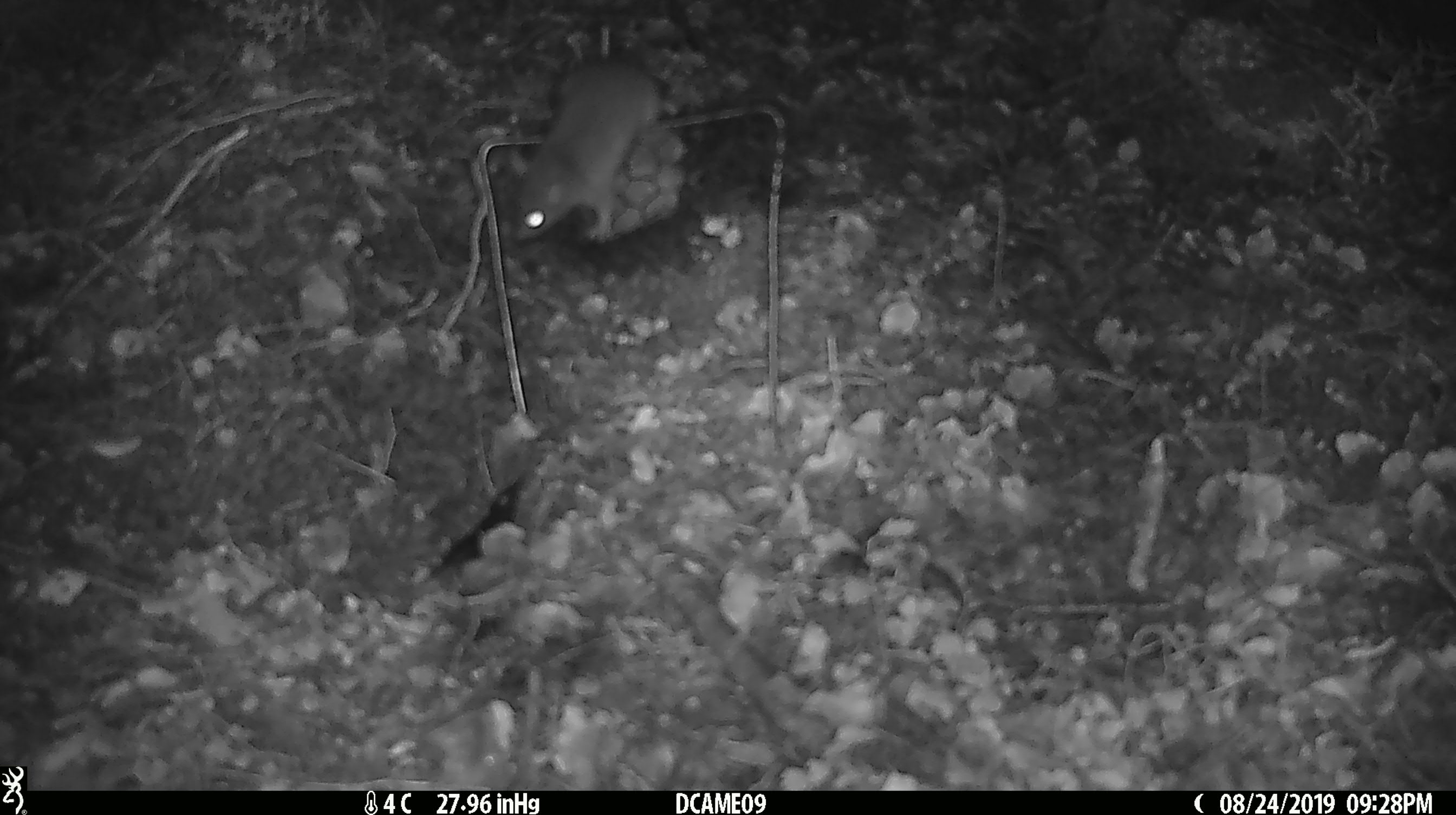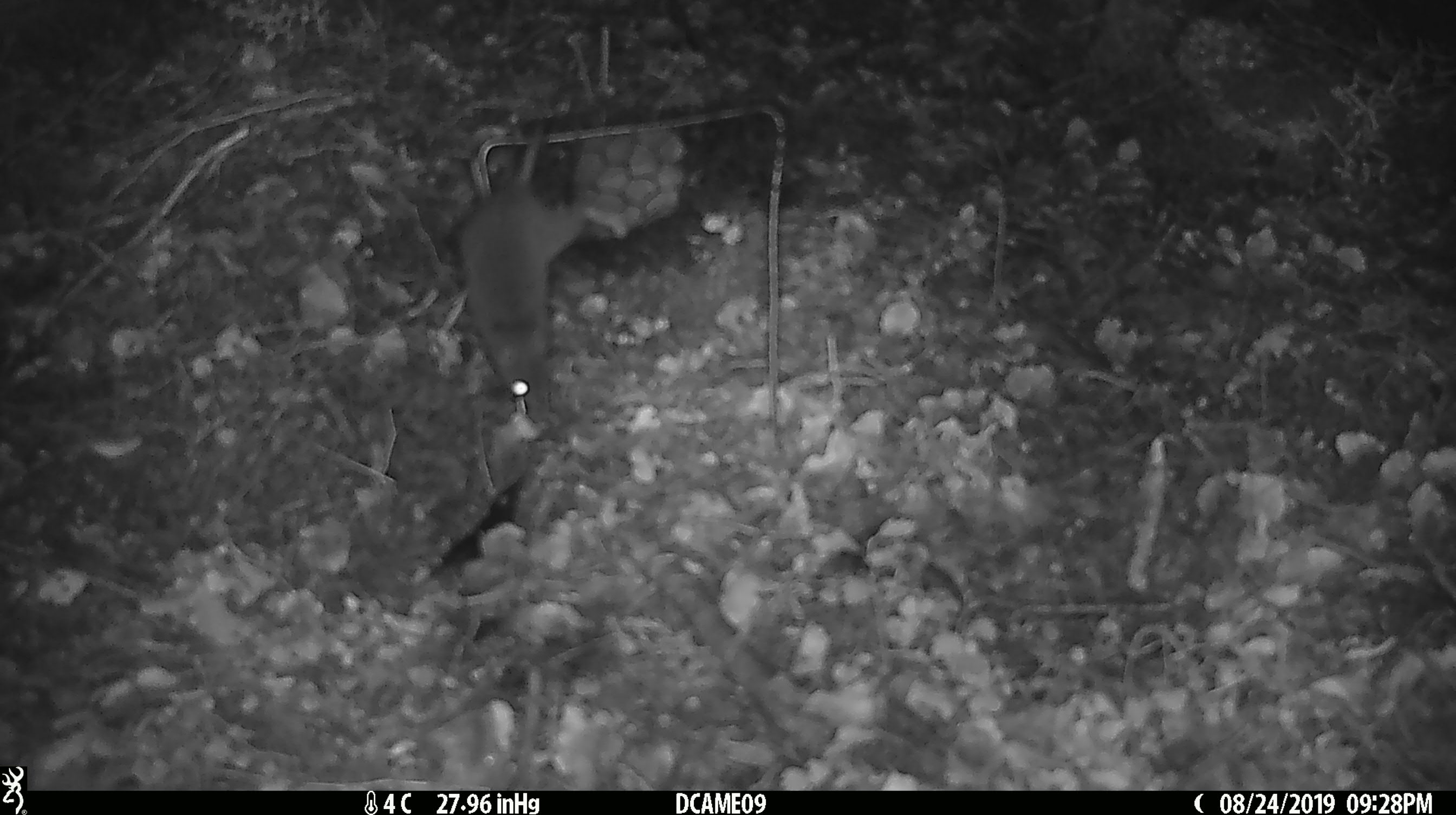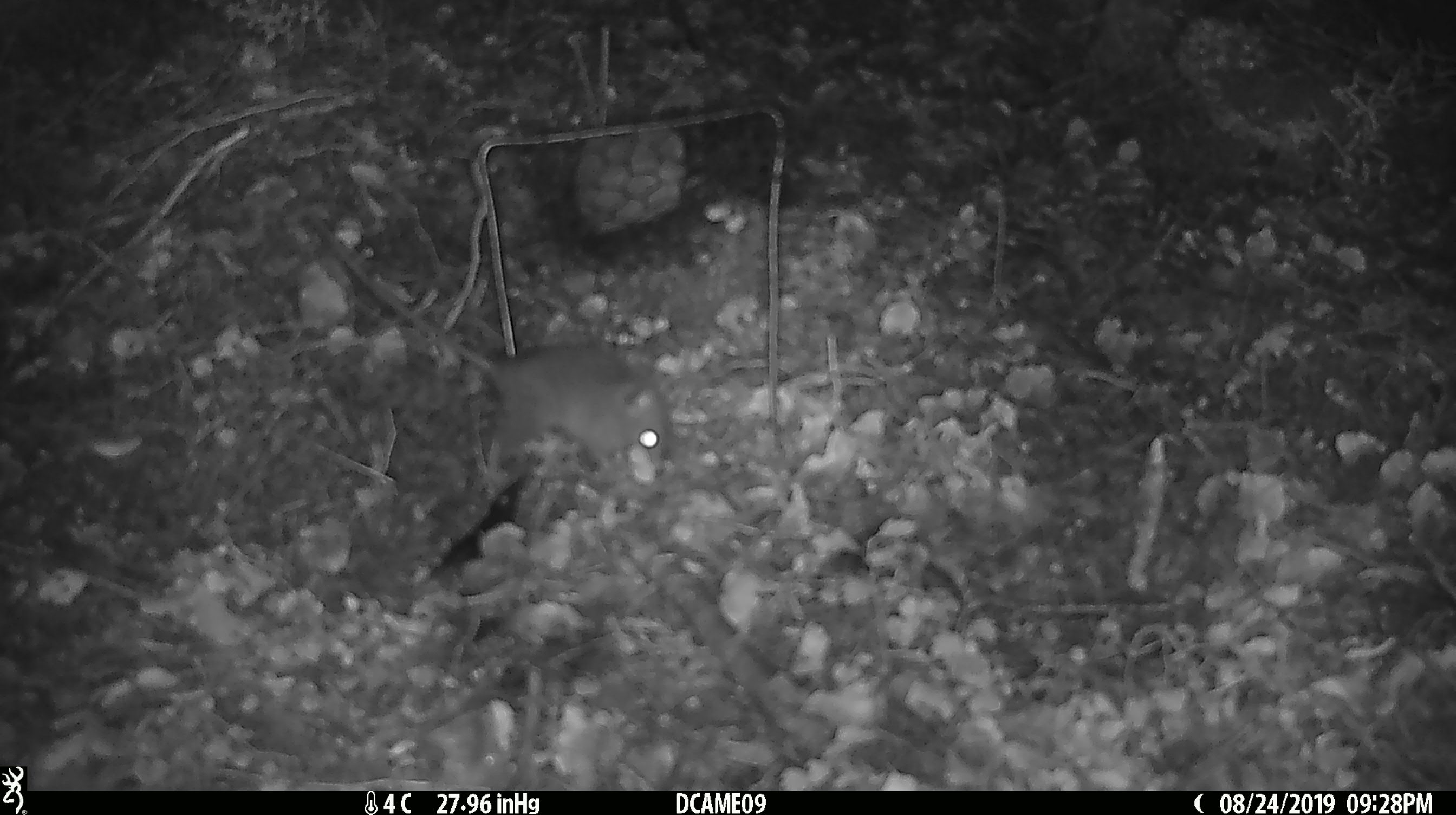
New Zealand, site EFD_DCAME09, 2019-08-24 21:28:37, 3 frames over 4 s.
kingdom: Animalia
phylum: Chordata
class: Mammalia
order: Rodentia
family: Muridae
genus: Mus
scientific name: Mus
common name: mouse